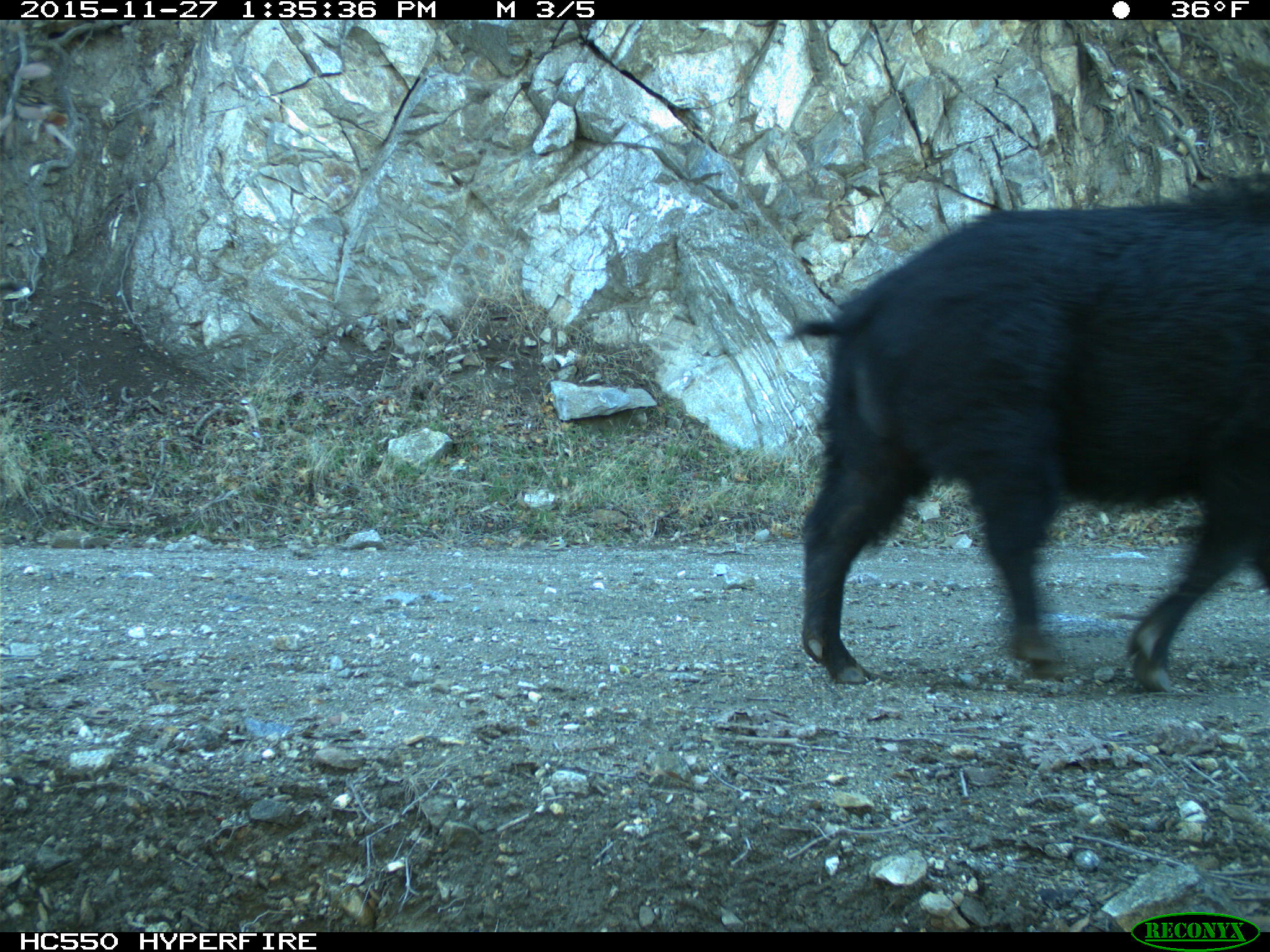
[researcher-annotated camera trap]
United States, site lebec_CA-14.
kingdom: Animalia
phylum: Chordata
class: Mammalia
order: Artiodactyla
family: Suidae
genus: Sus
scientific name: Sus scrofa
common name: wild boar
Sus scrofa (wild boar).